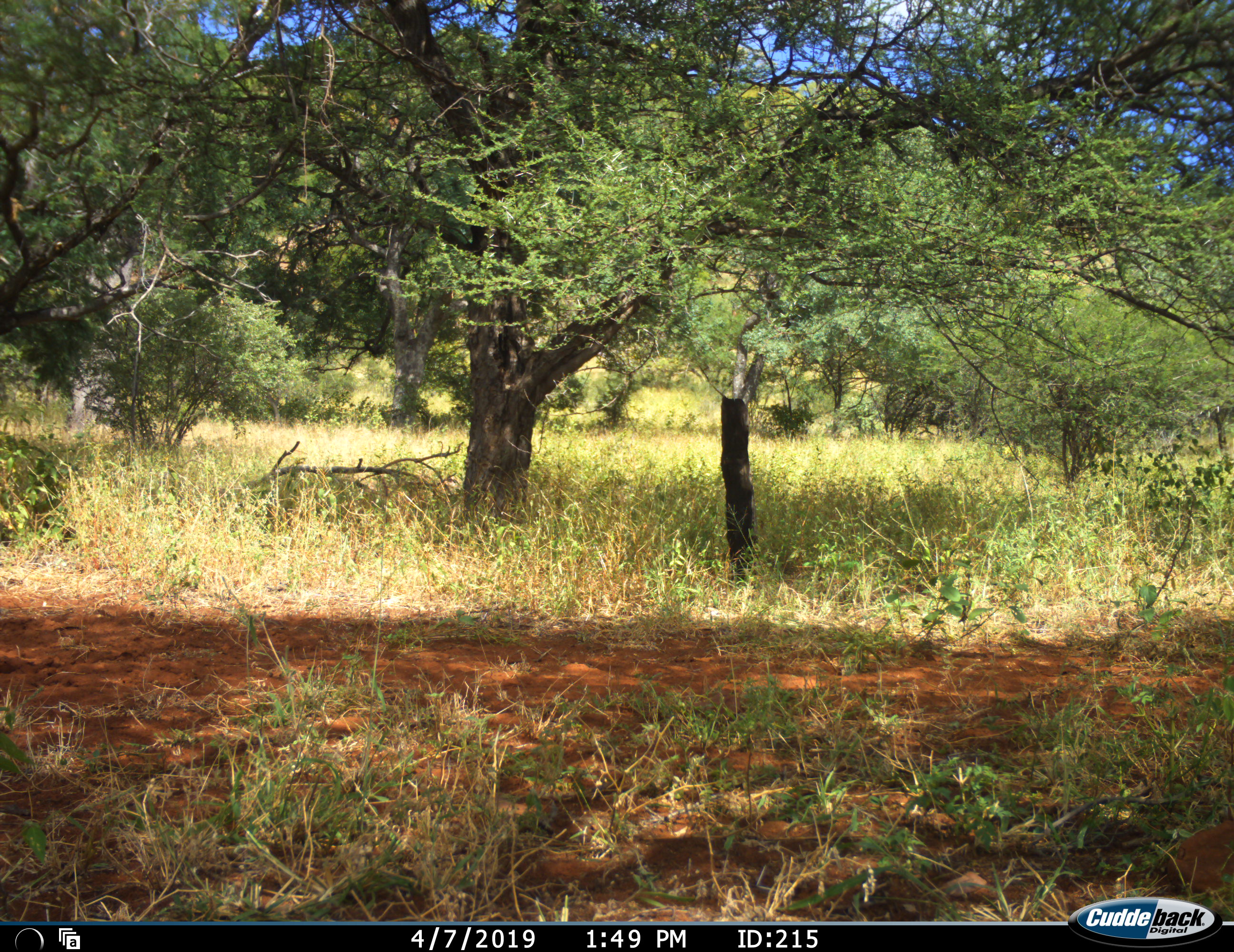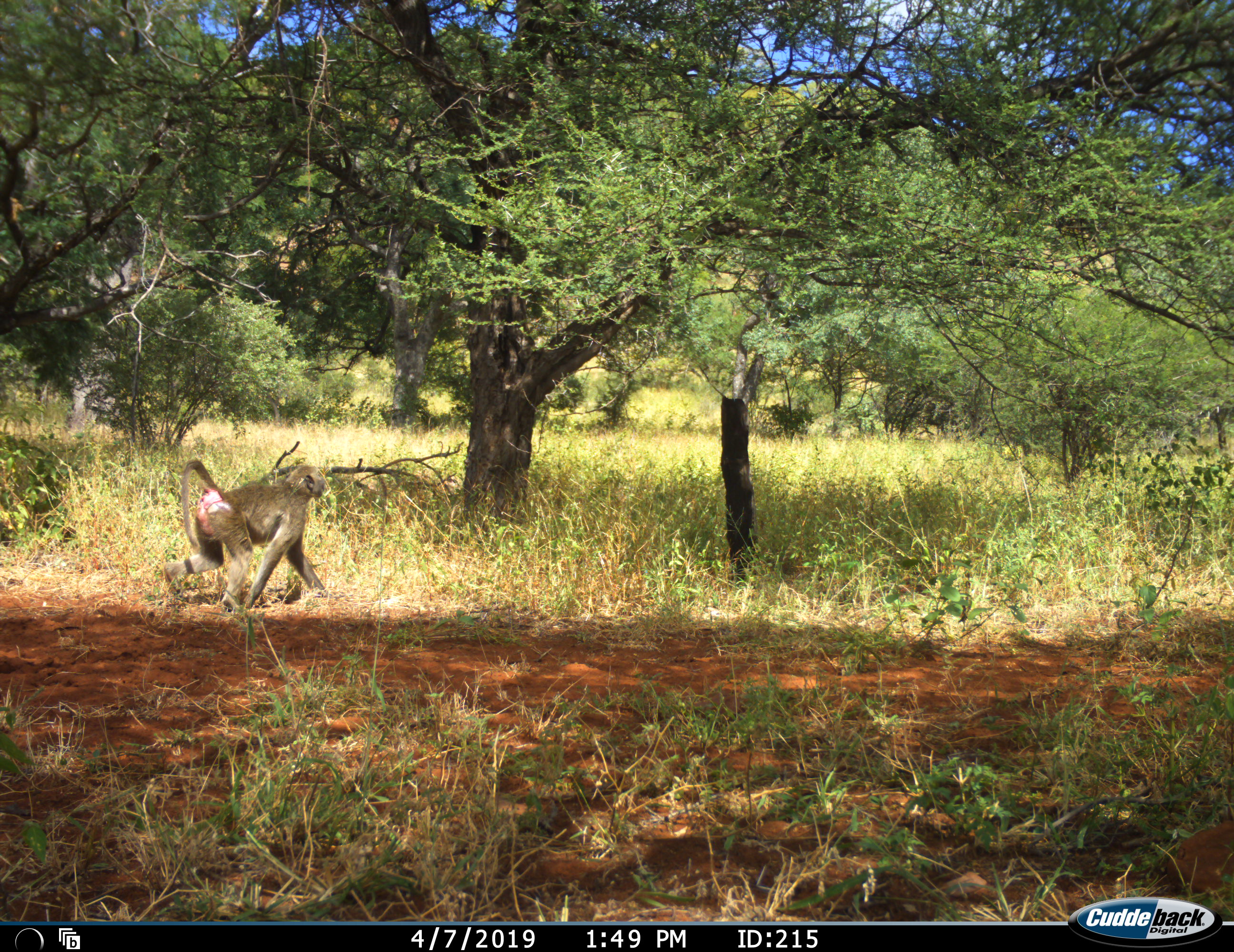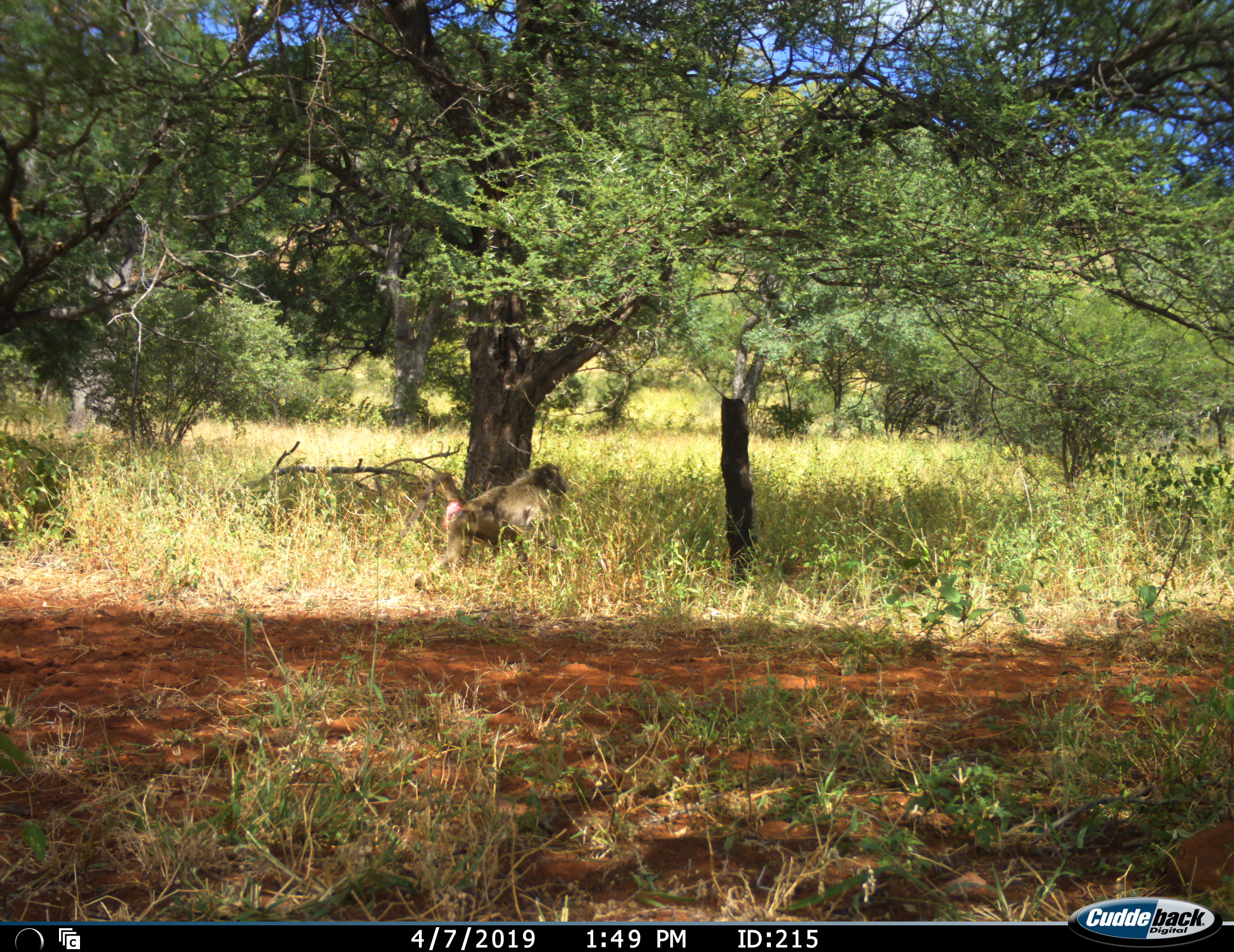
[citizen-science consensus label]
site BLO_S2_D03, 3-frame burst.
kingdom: Animalia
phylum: Chordata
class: Mammalia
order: Primates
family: Cercopithecidae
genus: Papio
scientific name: Papio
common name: baboon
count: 1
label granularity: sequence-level